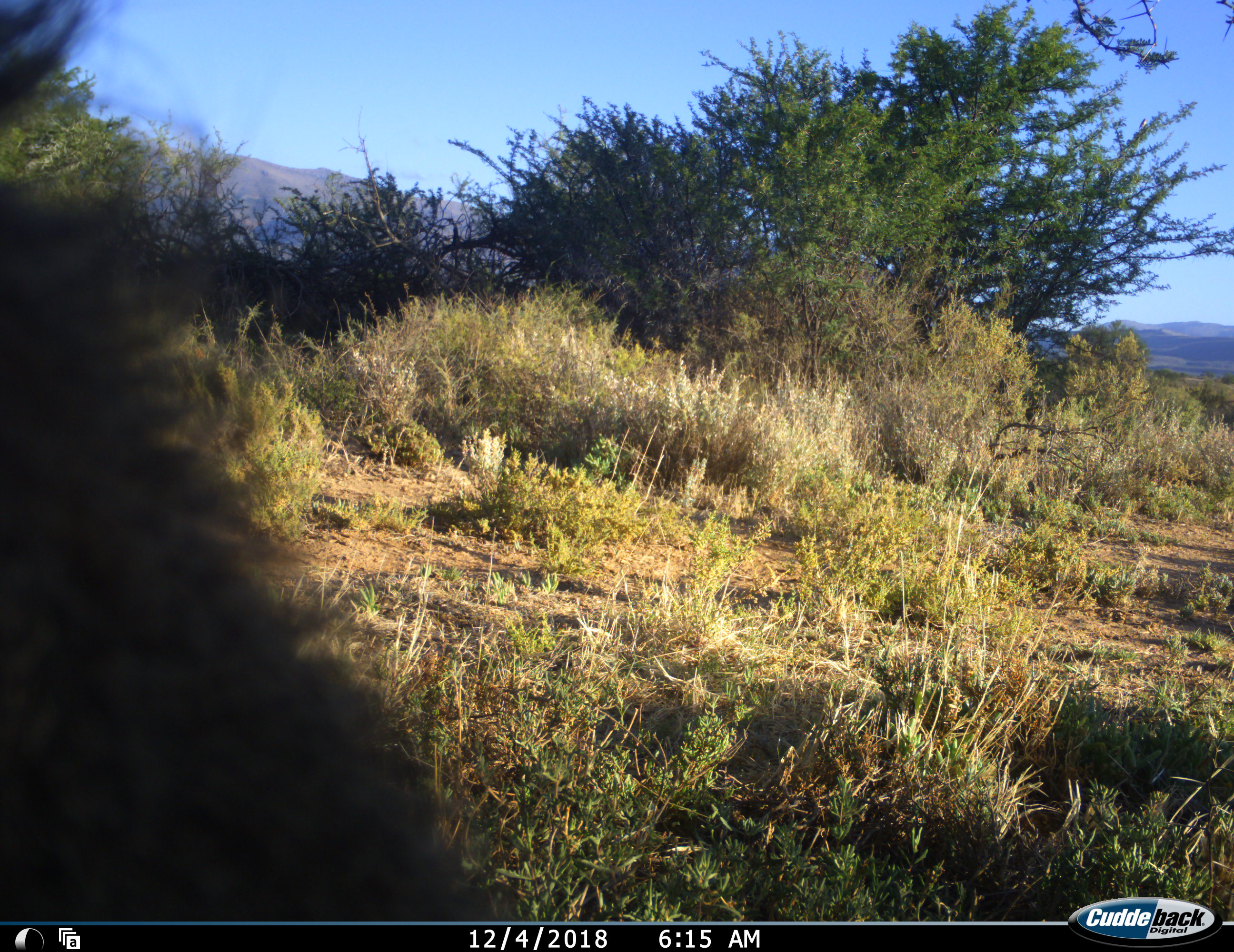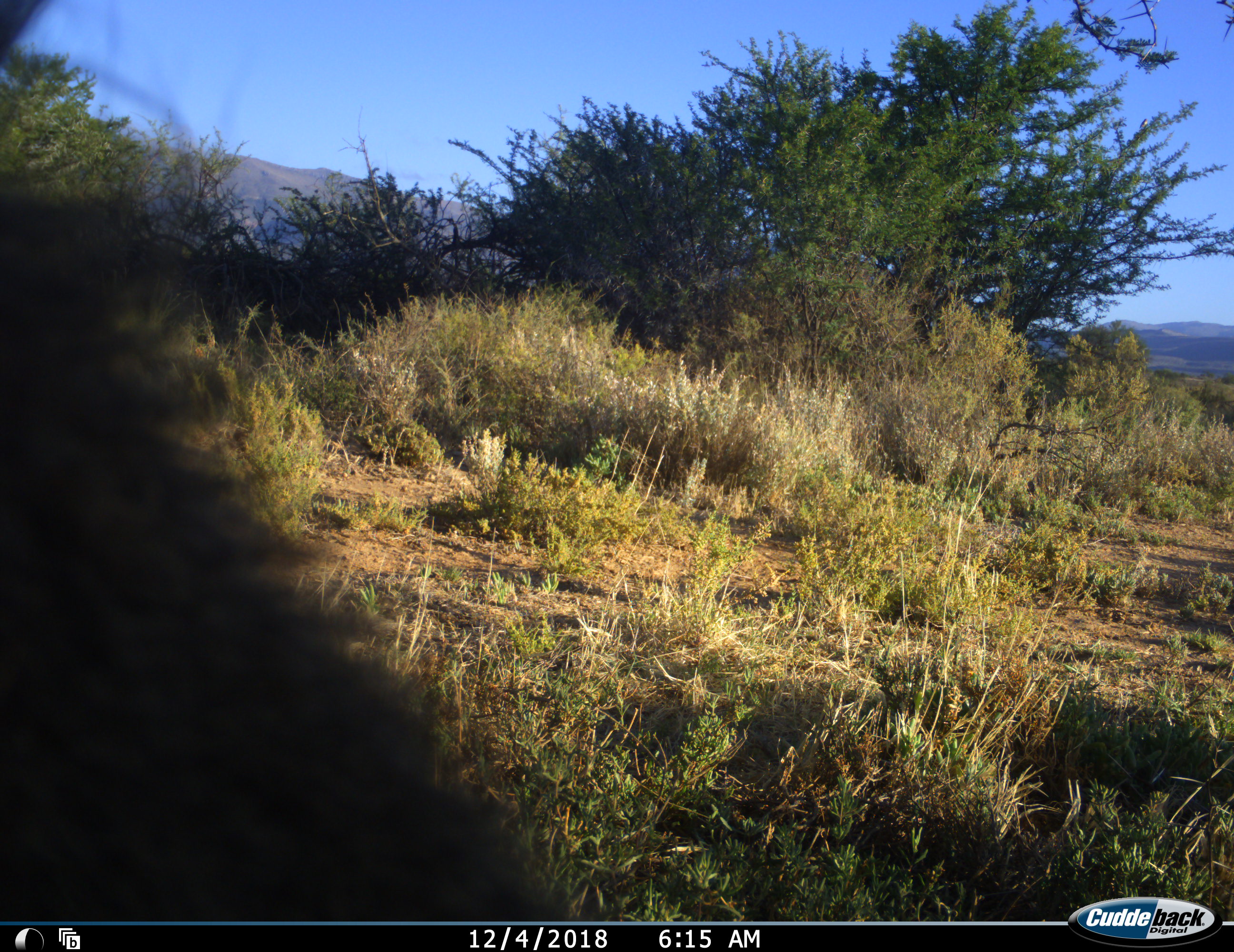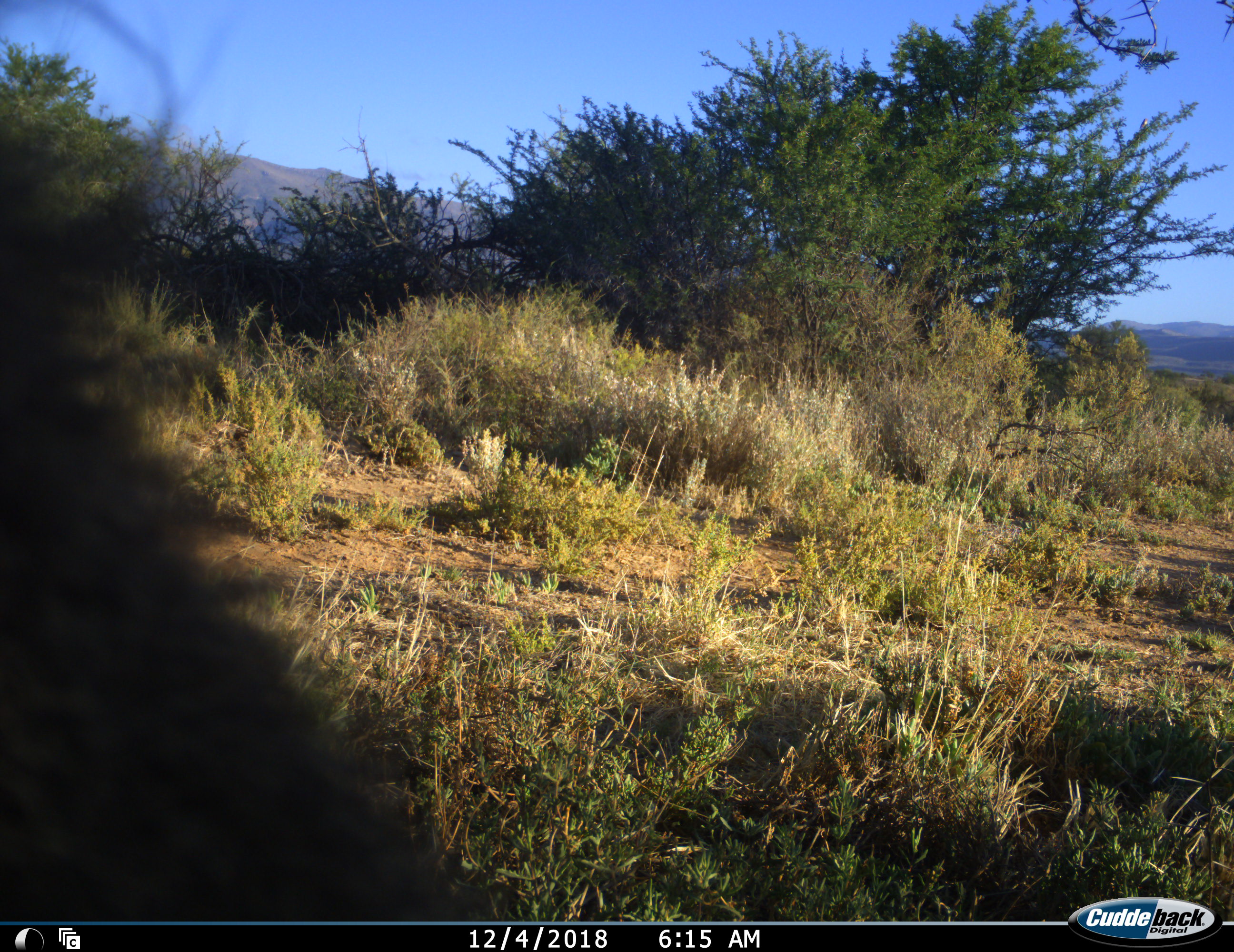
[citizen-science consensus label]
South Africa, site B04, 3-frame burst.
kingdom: Animalia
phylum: Chordata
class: Mammalia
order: Primates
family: Cercopithecidae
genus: Papio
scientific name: Papio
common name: baboon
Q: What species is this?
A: Baboon (Papio).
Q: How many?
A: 1.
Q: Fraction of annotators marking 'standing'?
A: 67%.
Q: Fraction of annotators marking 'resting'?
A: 17%.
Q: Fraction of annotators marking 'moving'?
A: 17%.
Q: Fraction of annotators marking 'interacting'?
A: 17%.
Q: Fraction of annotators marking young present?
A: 0%.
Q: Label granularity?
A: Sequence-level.